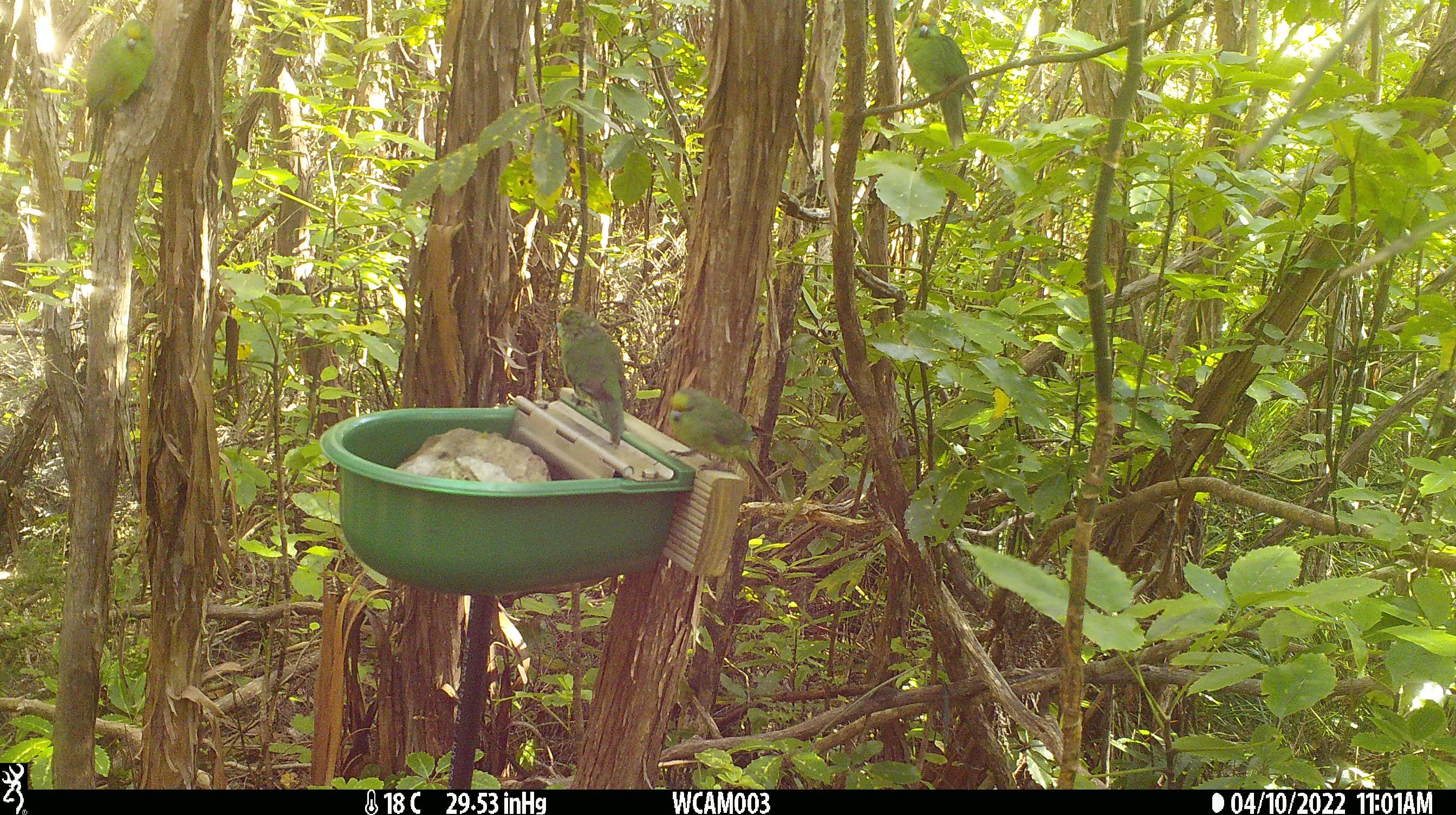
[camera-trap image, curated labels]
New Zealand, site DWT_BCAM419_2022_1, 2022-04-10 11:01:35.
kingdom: Animalia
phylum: Chordata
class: Aves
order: Psittaciformes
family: Psittaculidae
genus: Cyanoramphus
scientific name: Cyanoramphus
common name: parakeet